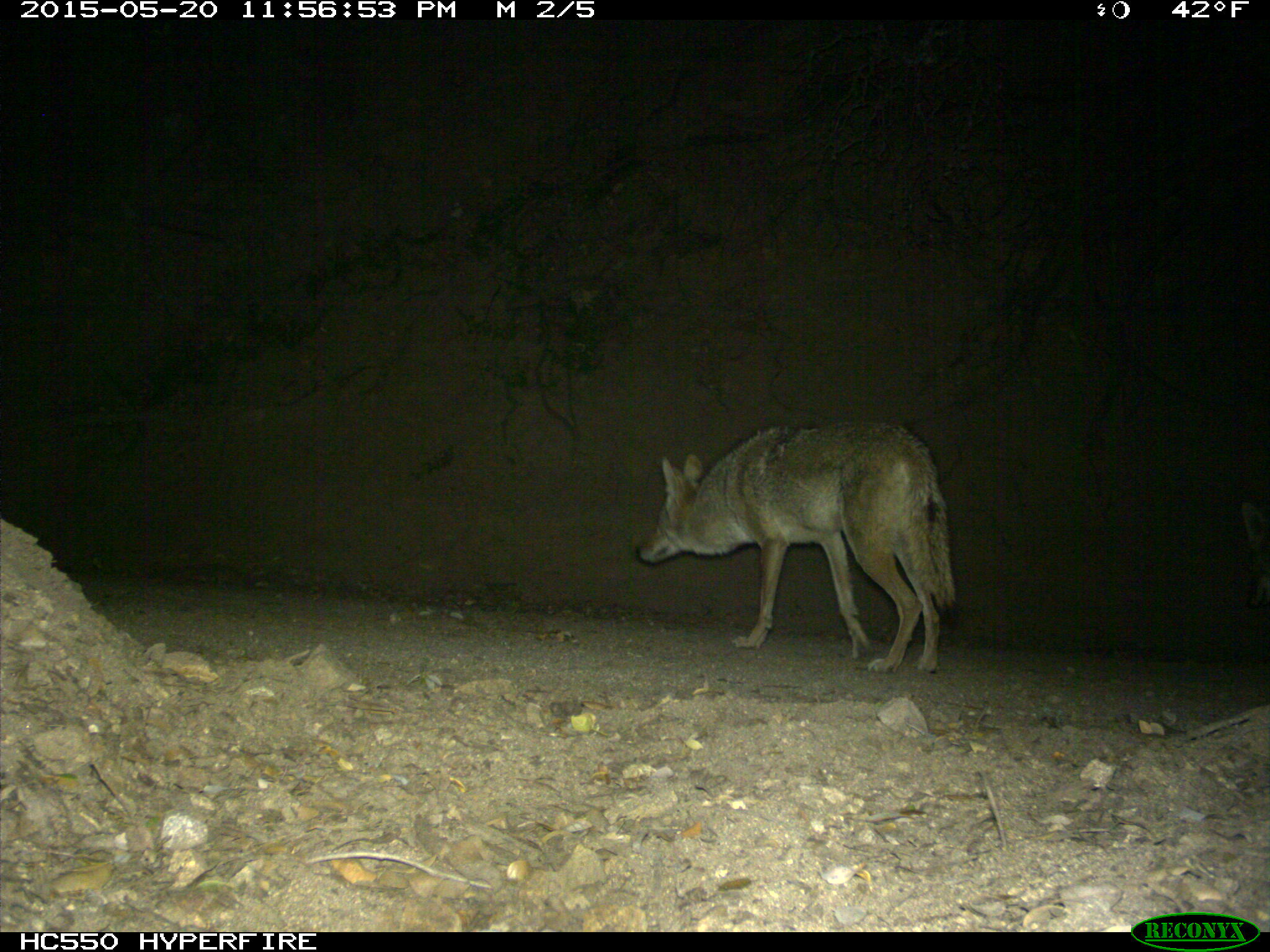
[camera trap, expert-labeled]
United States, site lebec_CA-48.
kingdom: Animalia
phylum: Chordata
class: Mammalia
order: Carnivora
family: Canidae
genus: Canis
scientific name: Canis latrans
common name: coyote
Canis latrans (coyote).